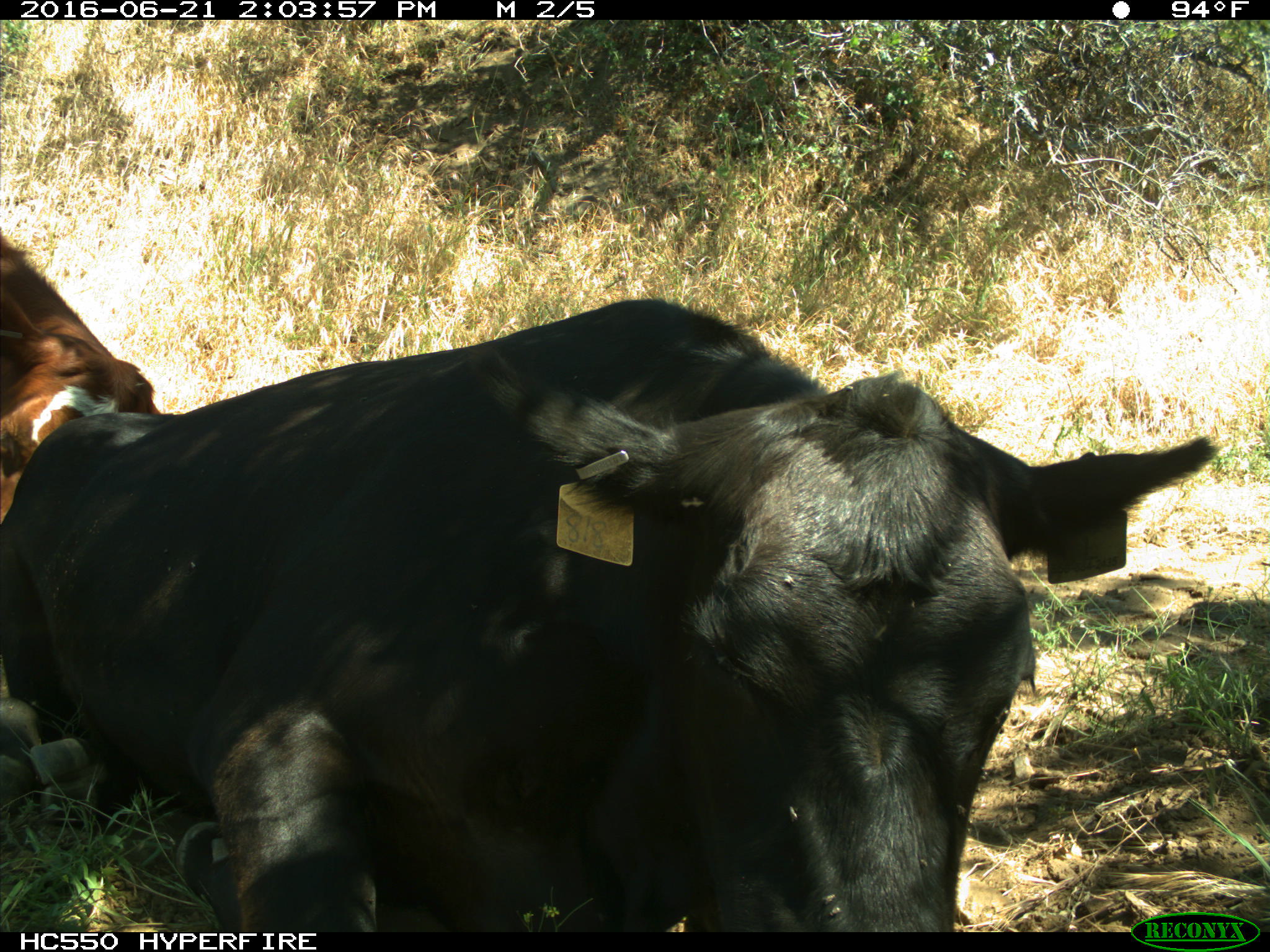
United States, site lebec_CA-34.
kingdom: Animalia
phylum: Chordata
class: Mammalia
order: Artiodactyla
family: Bovidae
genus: Bos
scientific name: Bos taurus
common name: domestic cow